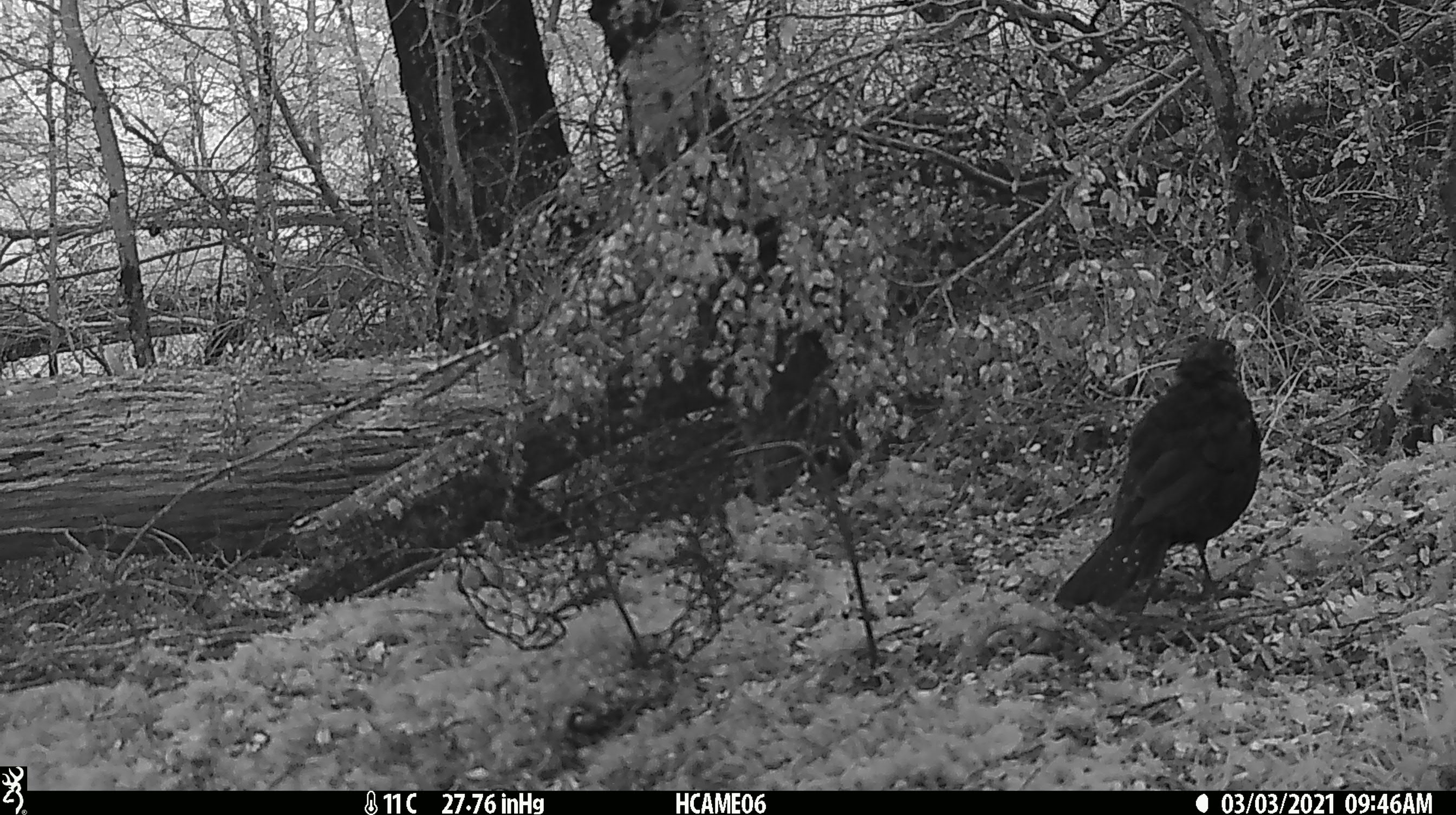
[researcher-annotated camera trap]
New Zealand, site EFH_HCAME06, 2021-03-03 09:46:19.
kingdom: Animalia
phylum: Chordata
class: Aves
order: Passeriformes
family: Turdidae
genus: Turdus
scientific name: Turdus merula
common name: eurasian blackbird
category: blackbird